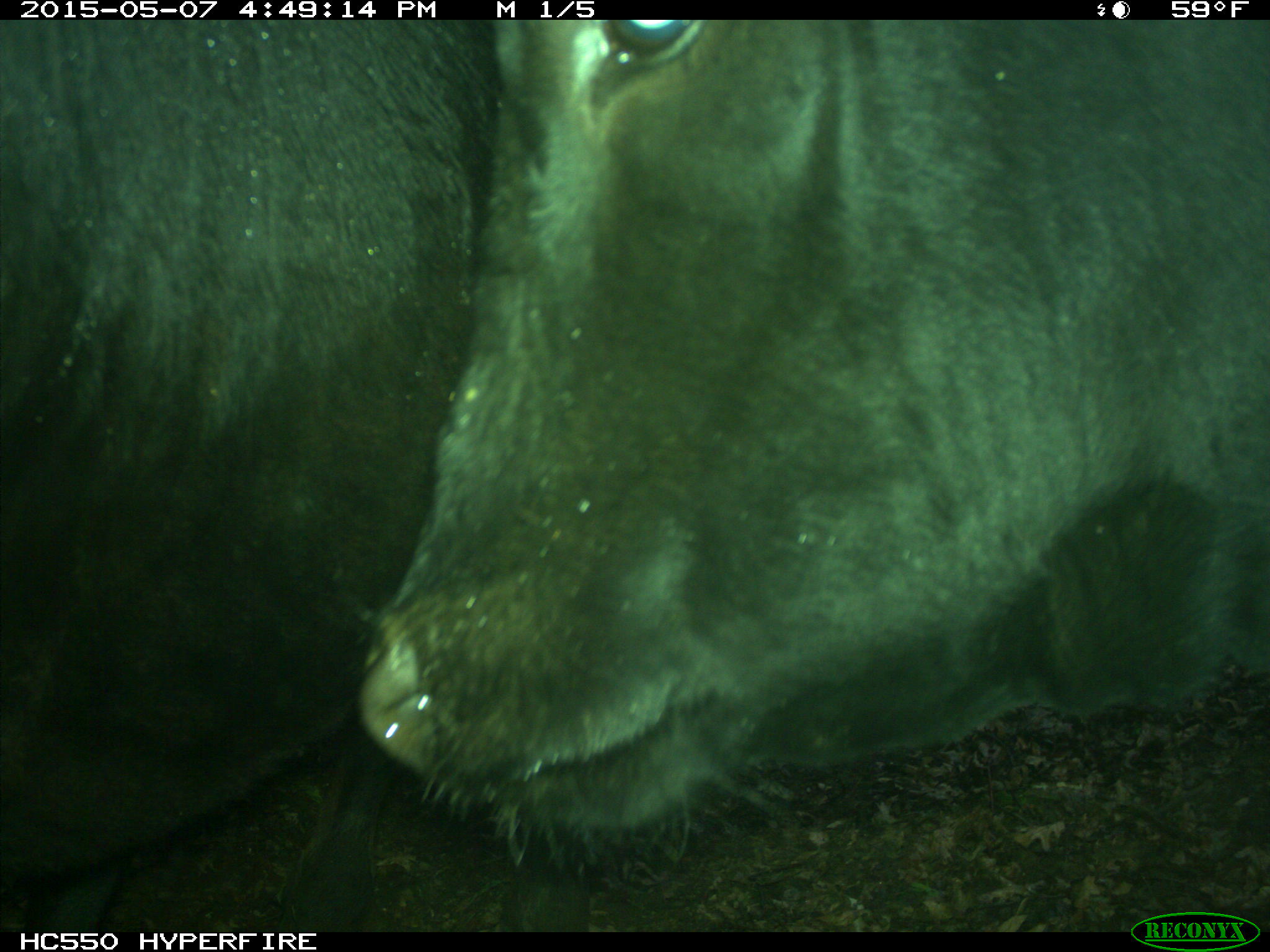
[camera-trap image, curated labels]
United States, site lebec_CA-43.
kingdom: Animalia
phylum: Chordata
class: Mammalia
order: Artiodactyla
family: Bovidae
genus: Bos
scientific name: Bos taurus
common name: domestic cow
Bos taurus (domestic cow).